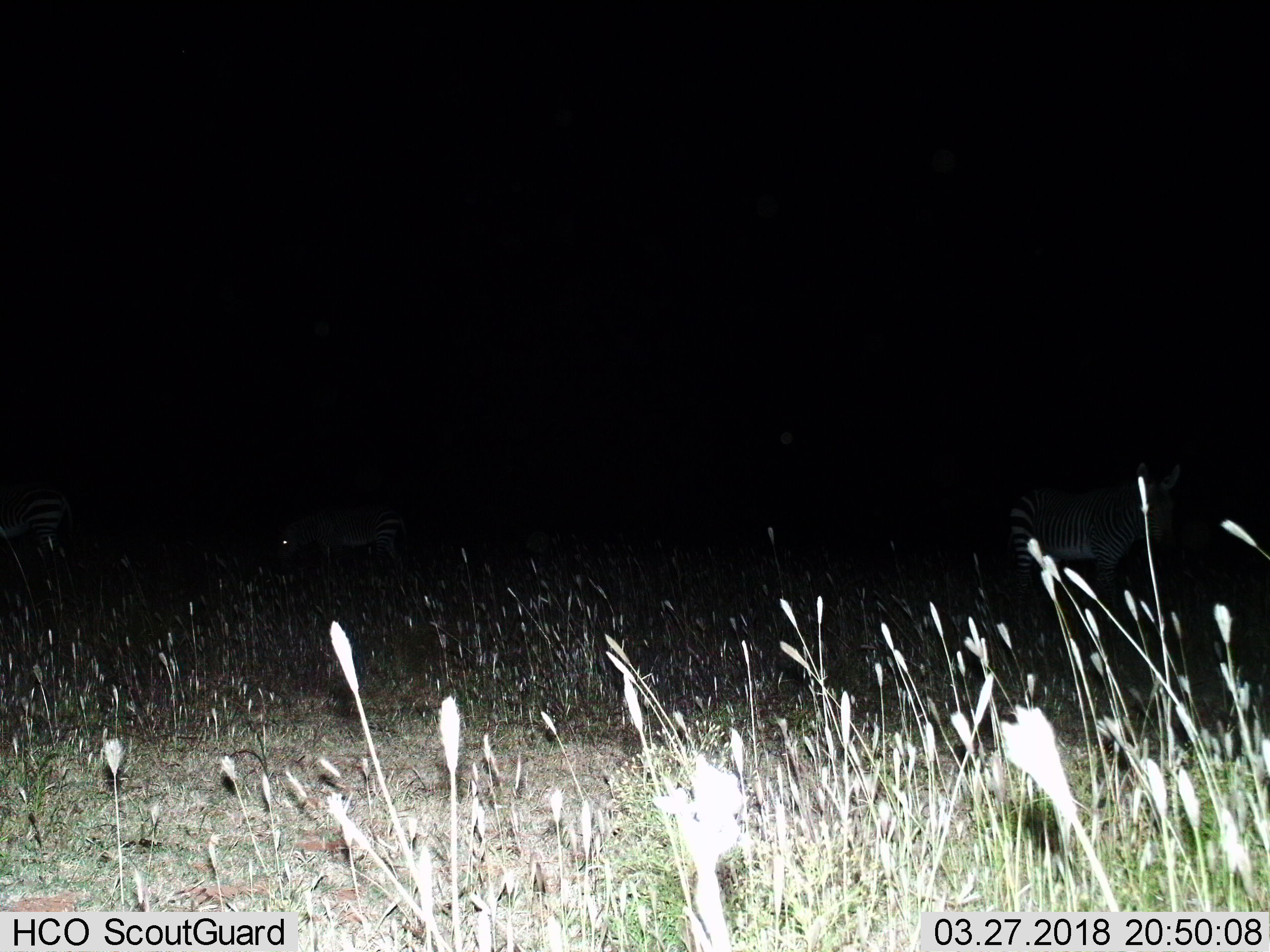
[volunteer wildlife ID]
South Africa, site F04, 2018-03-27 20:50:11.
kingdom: Animalia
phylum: Chordata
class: Mammalia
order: Perissodactyla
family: Equidae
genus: Equus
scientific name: Equus zebra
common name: mountain zebra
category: zebramountain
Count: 2.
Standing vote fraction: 80%.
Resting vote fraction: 20%.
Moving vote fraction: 20%.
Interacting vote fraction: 0%.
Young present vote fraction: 0%.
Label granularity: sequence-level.